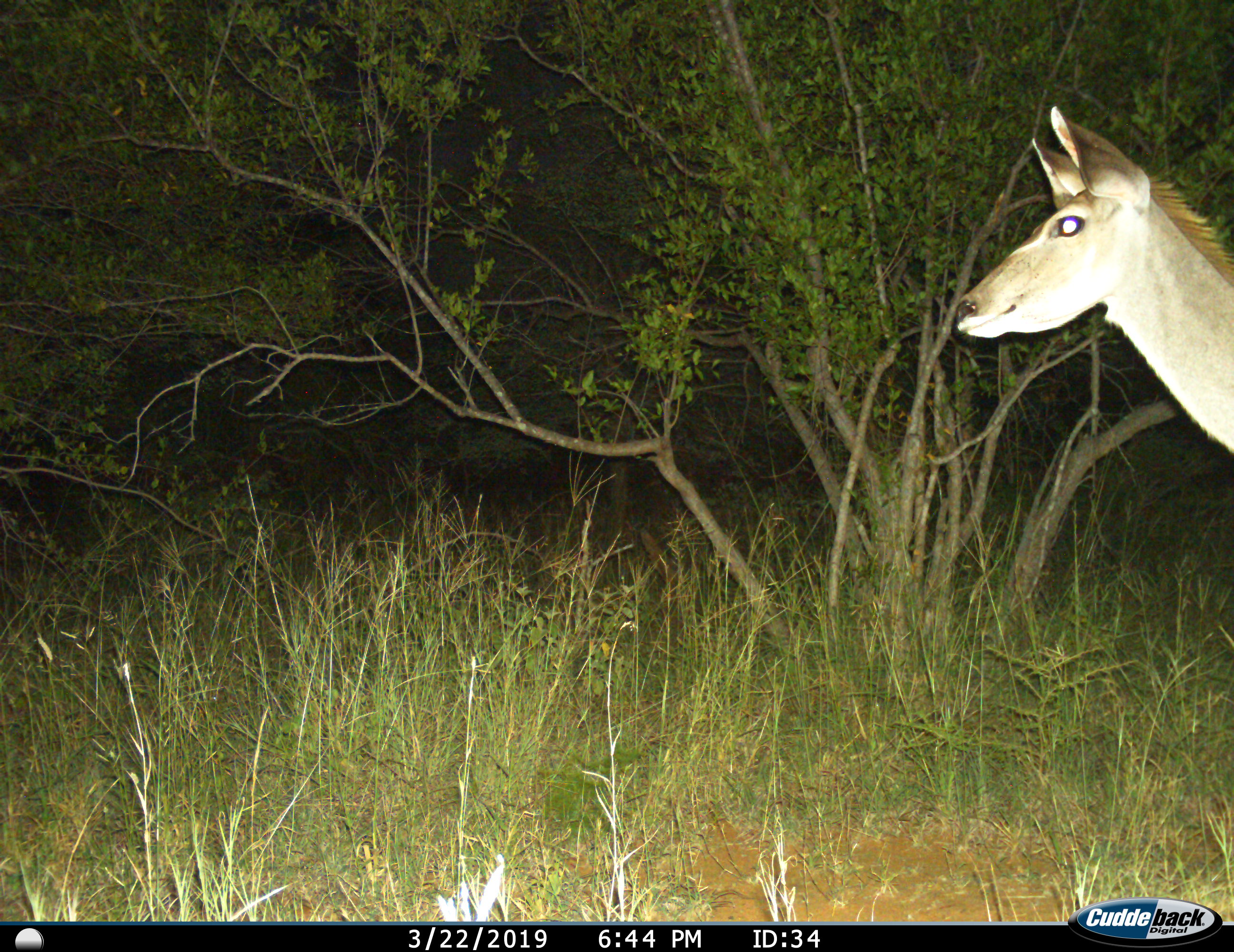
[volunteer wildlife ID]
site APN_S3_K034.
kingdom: Animalia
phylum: Chordata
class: Mammalia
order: Artiodactyla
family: Bovidae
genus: Tragelaphus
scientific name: Tragelaphus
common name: kudu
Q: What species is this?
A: Kudu (Tragelaphus).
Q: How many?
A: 1.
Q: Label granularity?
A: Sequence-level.